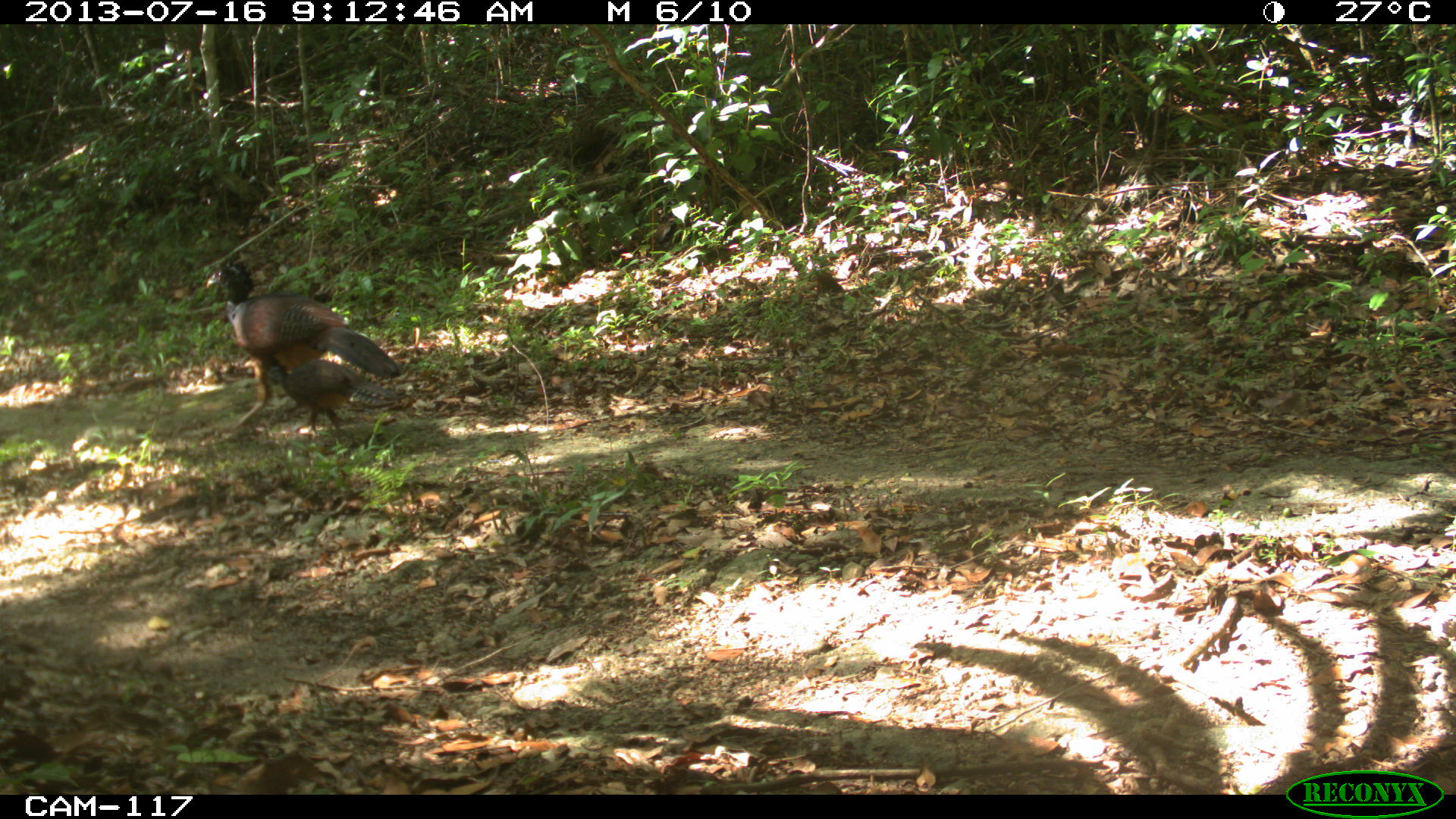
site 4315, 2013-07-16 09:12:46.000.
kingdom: Animalia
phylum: Chordata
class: Aves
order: Galliformes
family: Cracidae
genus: Crax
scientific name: Crax rubra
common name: great curassow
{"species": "Crax rubra (great curassow)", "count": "2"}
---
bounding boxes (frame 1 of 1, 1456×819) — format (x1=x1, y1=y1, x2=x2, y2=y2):
crax rubra: (x1=202, y1=255, x2=350, y2=429); (x1=260, y1=353, x2=401, y2=437)